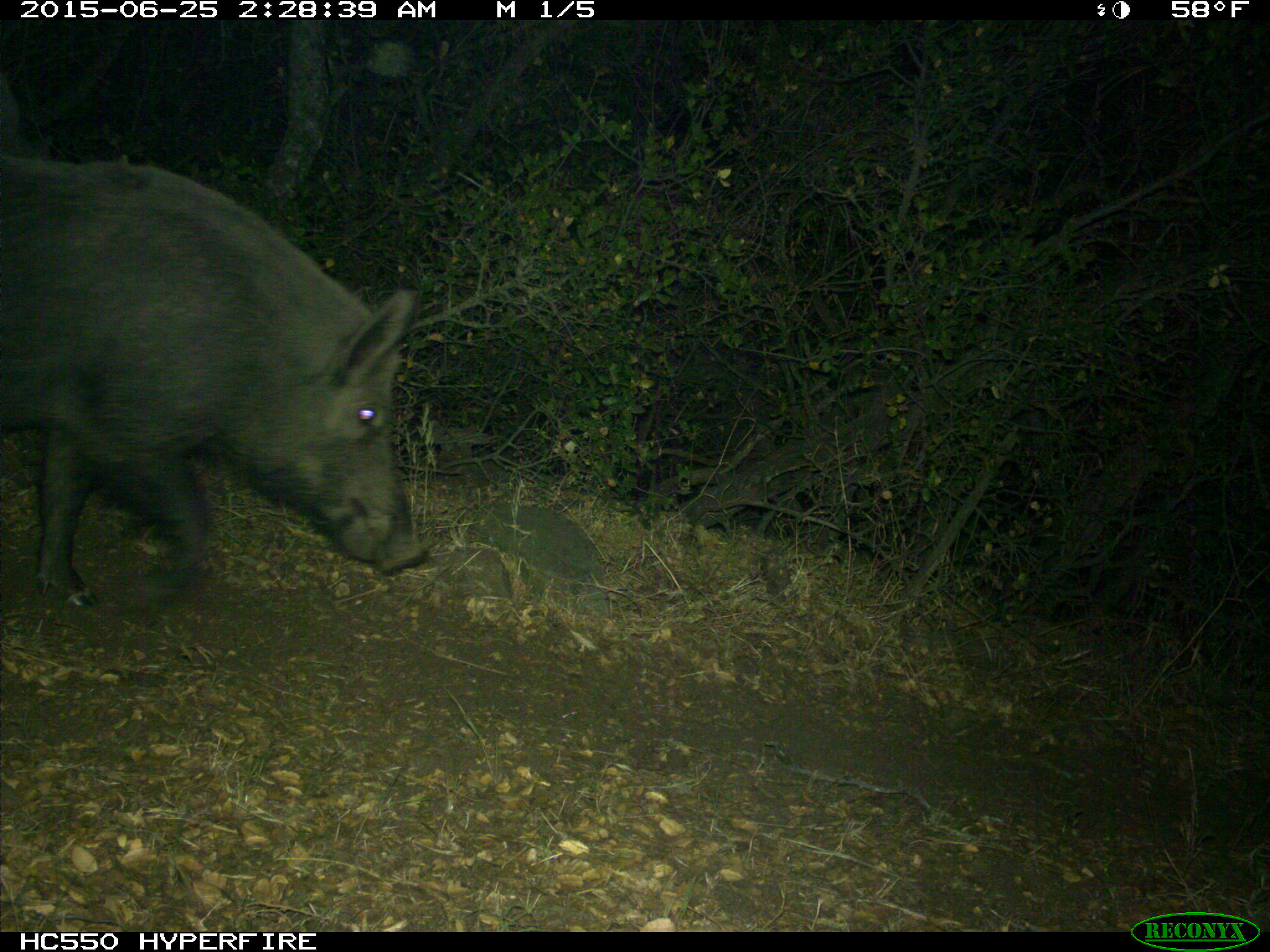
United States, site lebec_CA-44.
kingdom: Animalia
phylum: Chordata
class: Mammalia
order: Artiodactyla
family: Suidae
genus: Sus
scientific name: Sus scrofa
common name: wild boar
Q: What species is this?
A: Sus scrofa (wild boar).